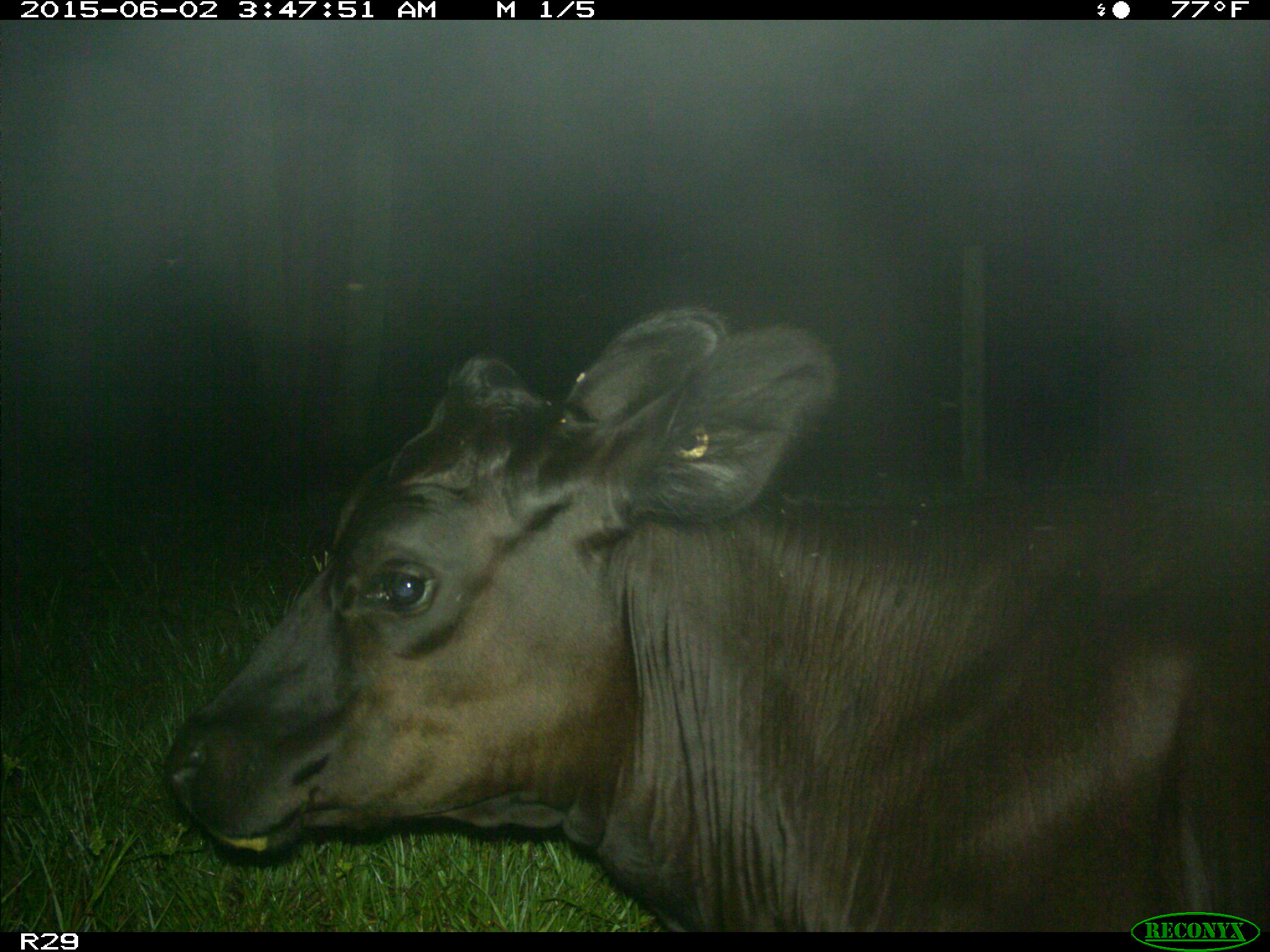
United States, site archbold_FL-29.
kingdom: Animalia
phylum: Chordata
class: Mammalia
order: Artiodactyla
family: Bovidae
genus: Bos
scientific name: Bos taurus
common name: domestic cow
Bos taurus (domestic cow).